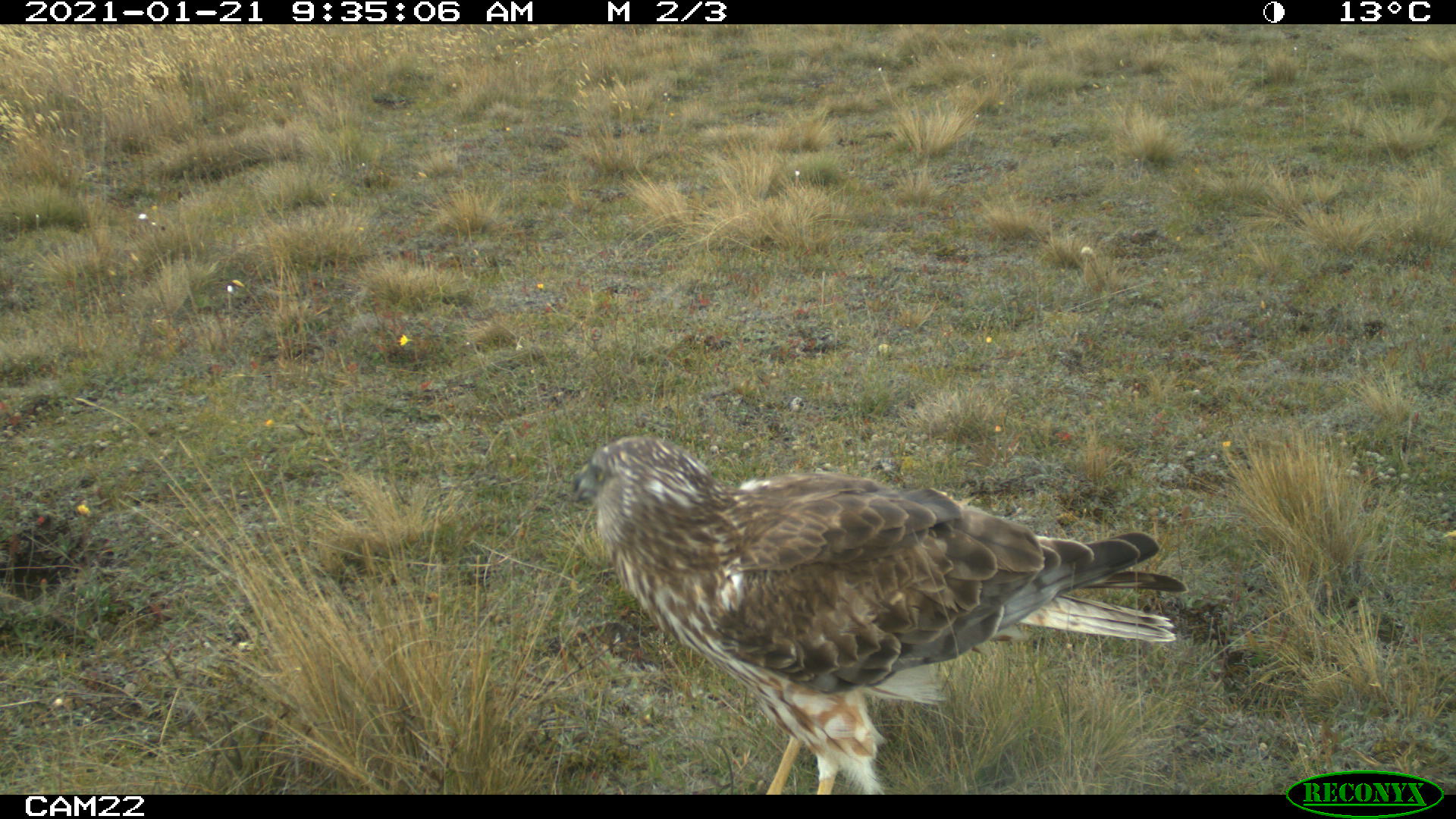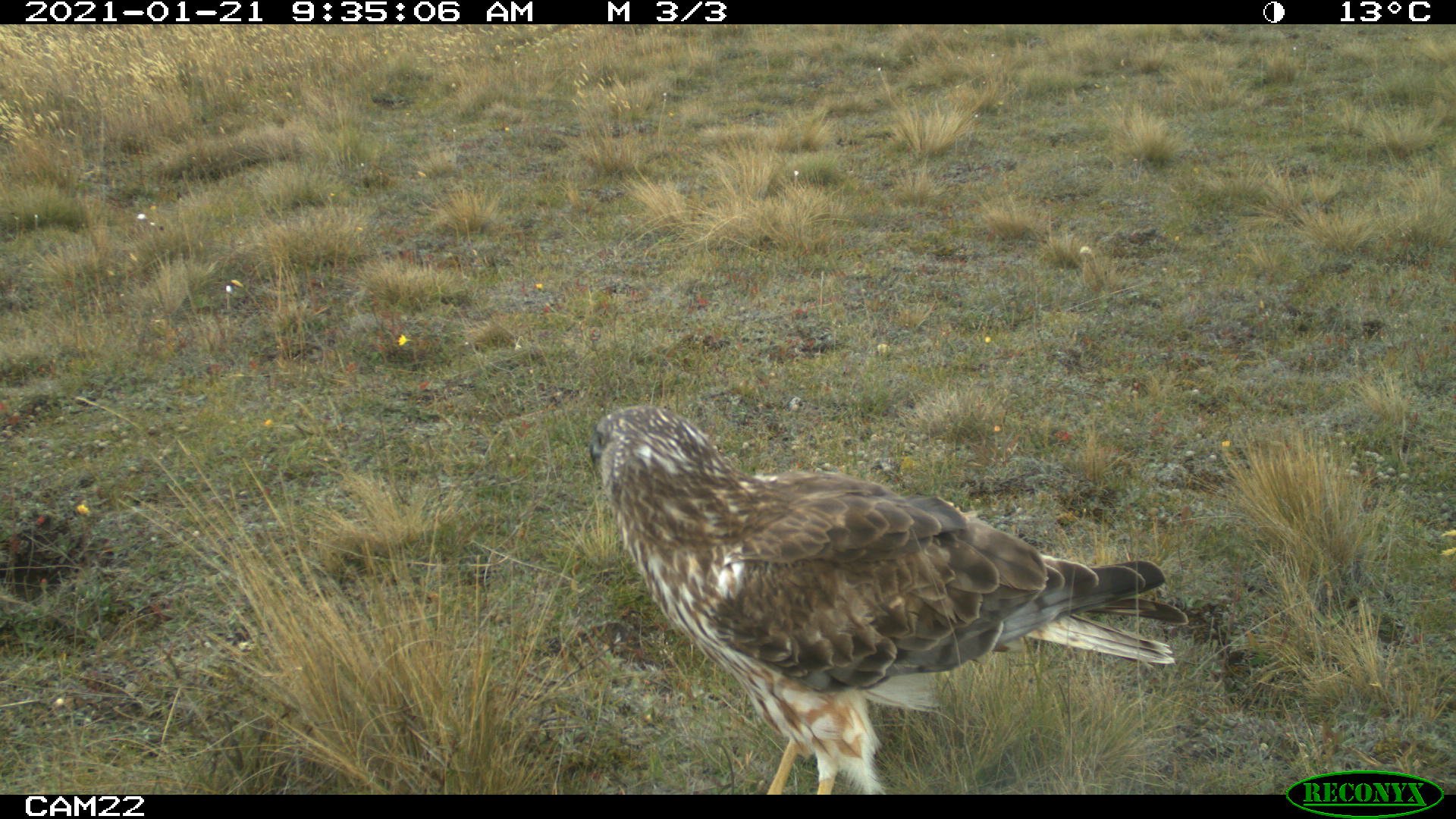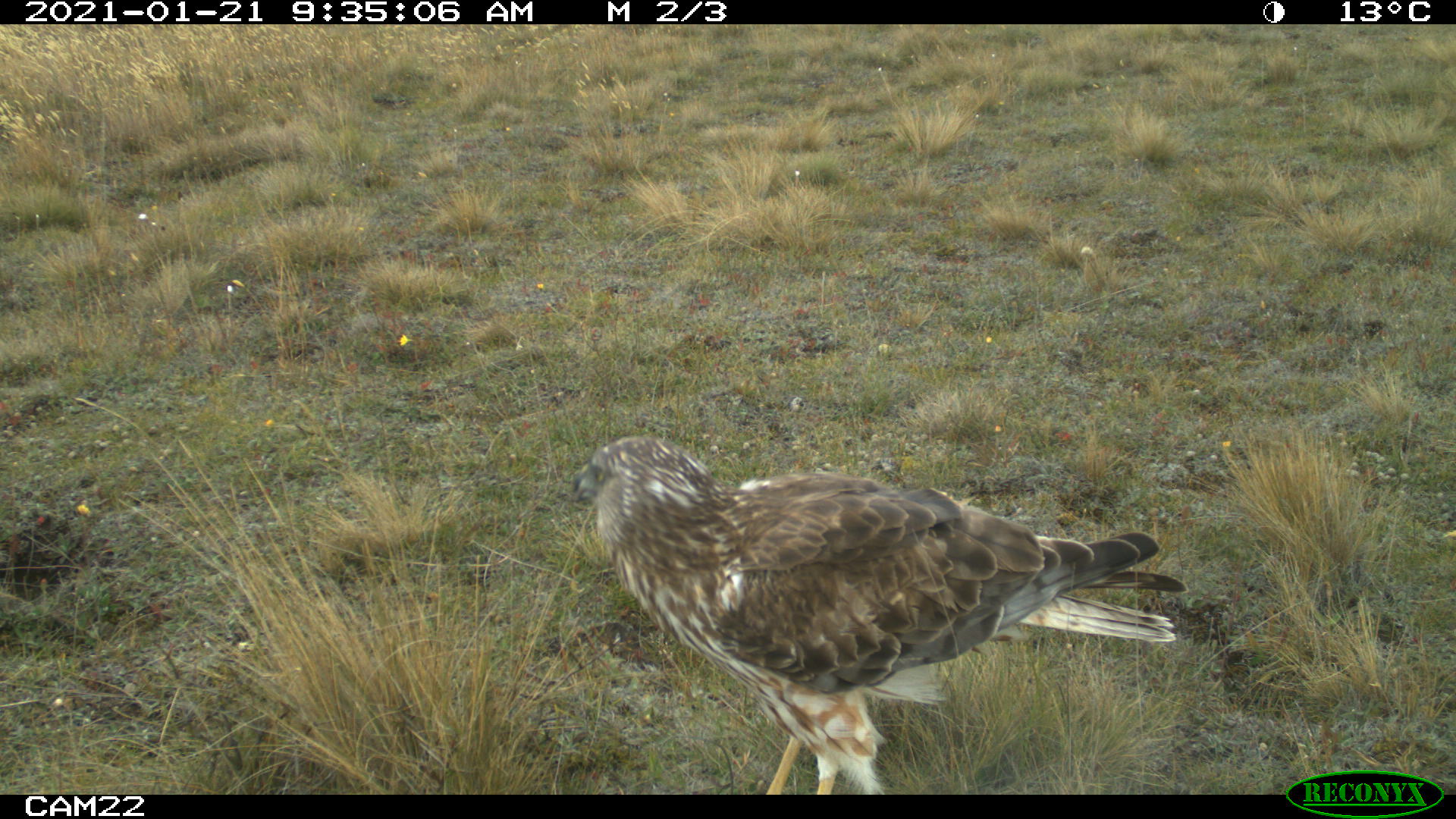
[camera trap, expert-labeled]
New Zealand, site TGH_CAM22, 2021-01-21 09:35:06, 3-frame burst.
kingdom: Animalia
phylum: Chordata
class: Aves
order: Accipitriformes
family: Accipitridae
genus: Circus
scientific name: Circus approximans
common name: swamp harrier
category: harrier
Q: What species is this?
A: Harrier (swamp harrier) (Circus approximans).